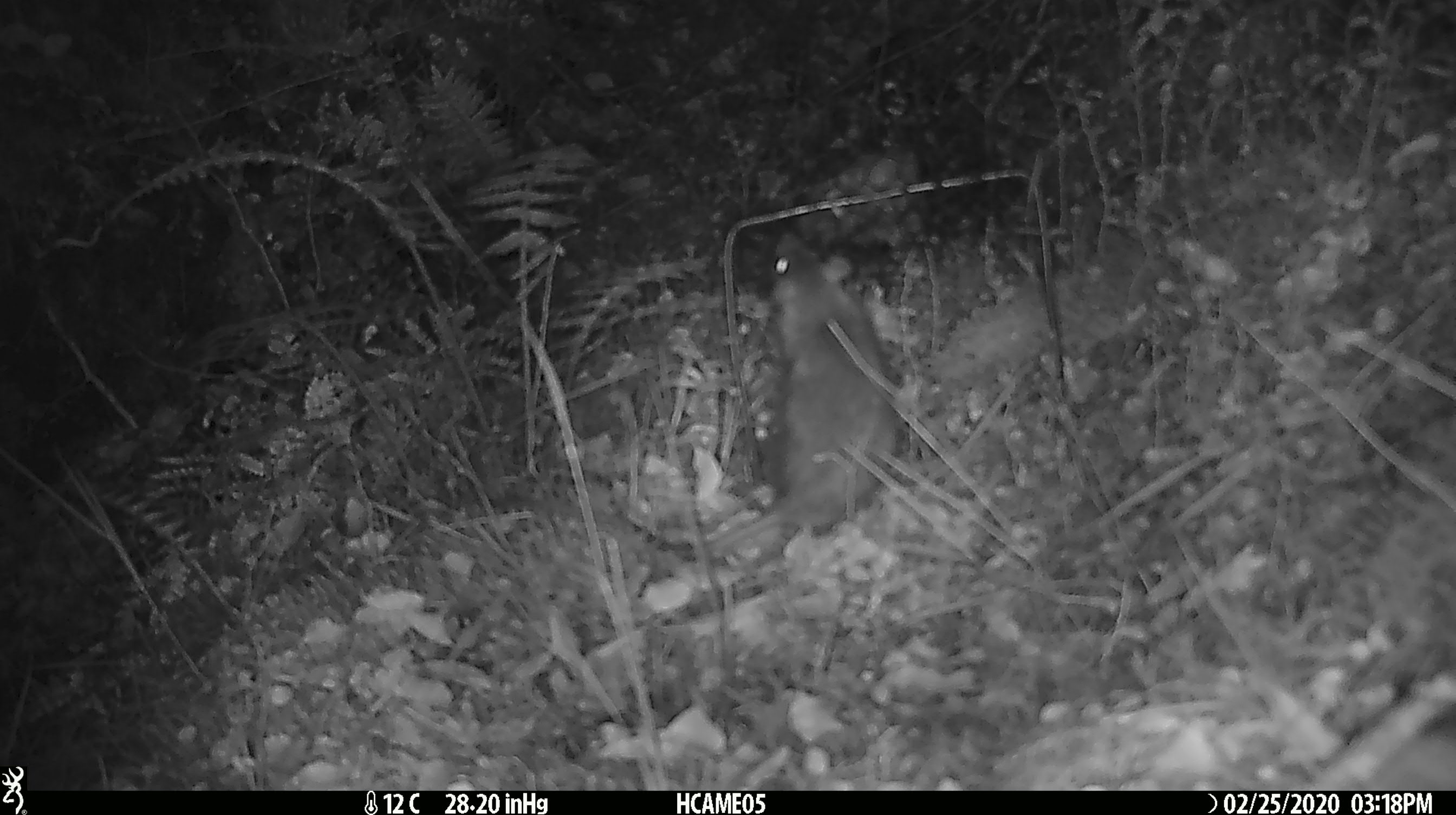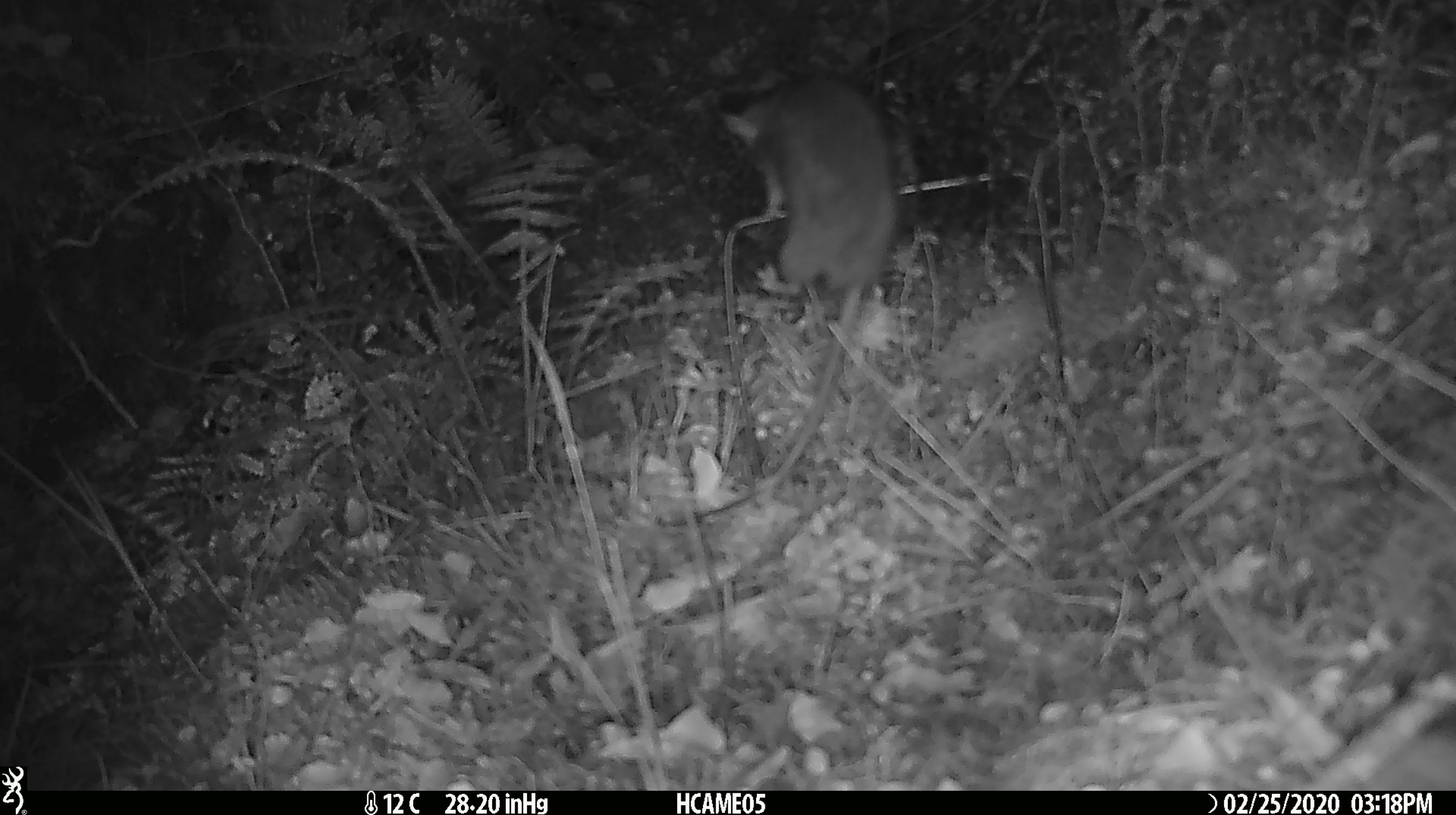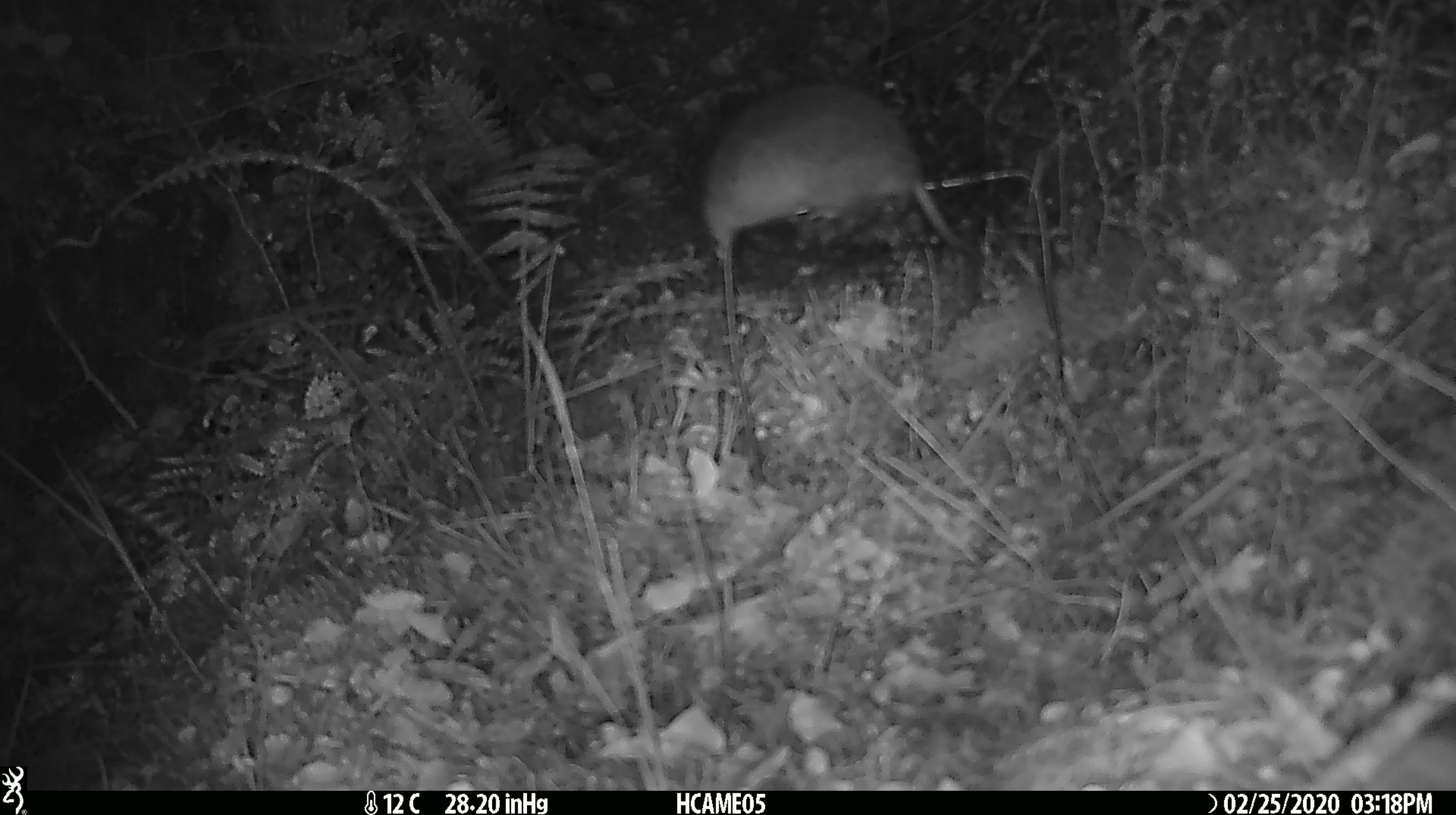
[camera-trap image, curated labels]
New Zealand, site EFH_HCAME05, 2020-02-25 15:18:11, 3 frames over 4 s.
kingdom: Animalia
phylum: Chordata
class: Mammalia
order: Rodentia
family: Muridae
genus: Rattus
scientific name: Rattus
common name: rat